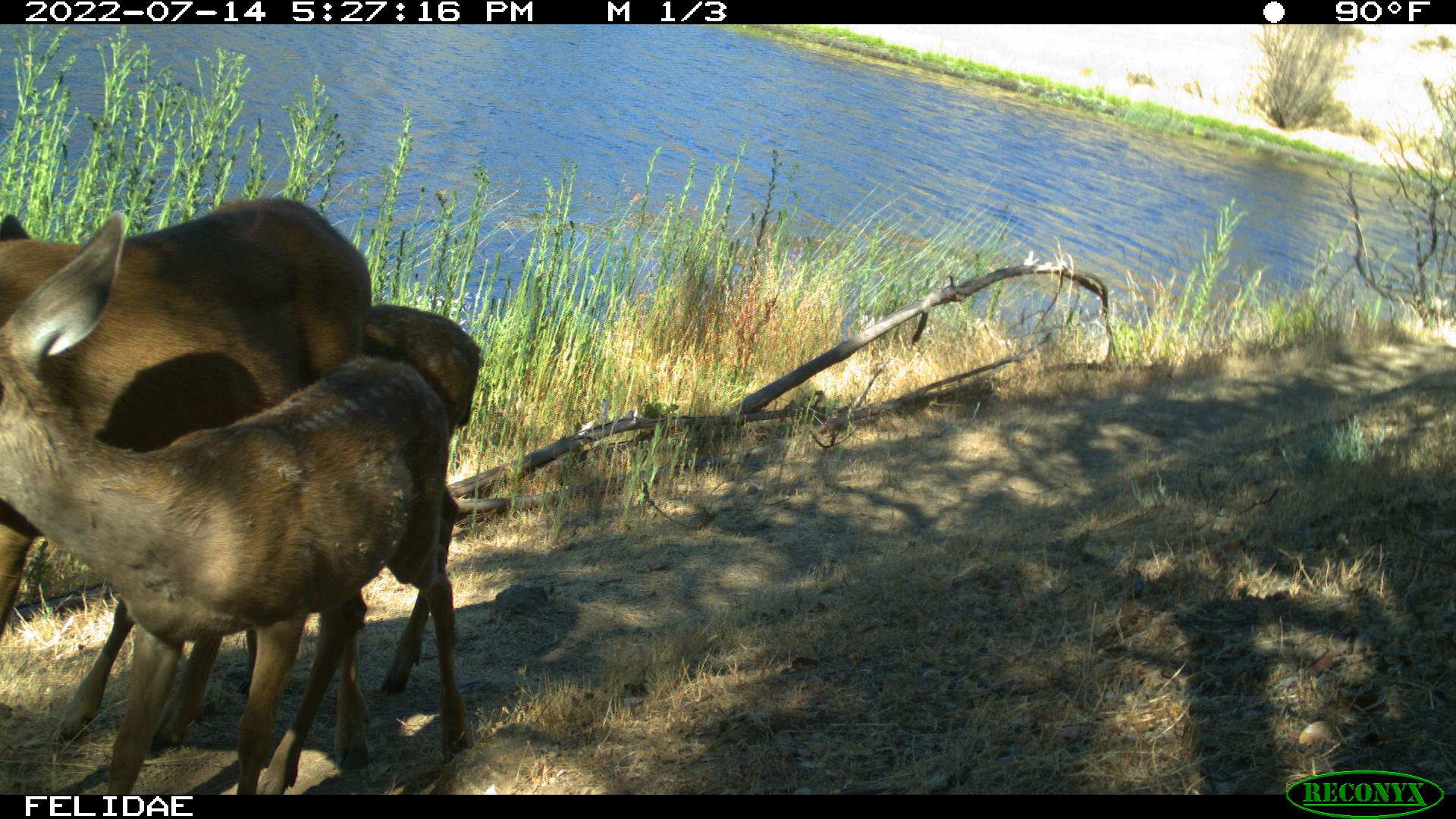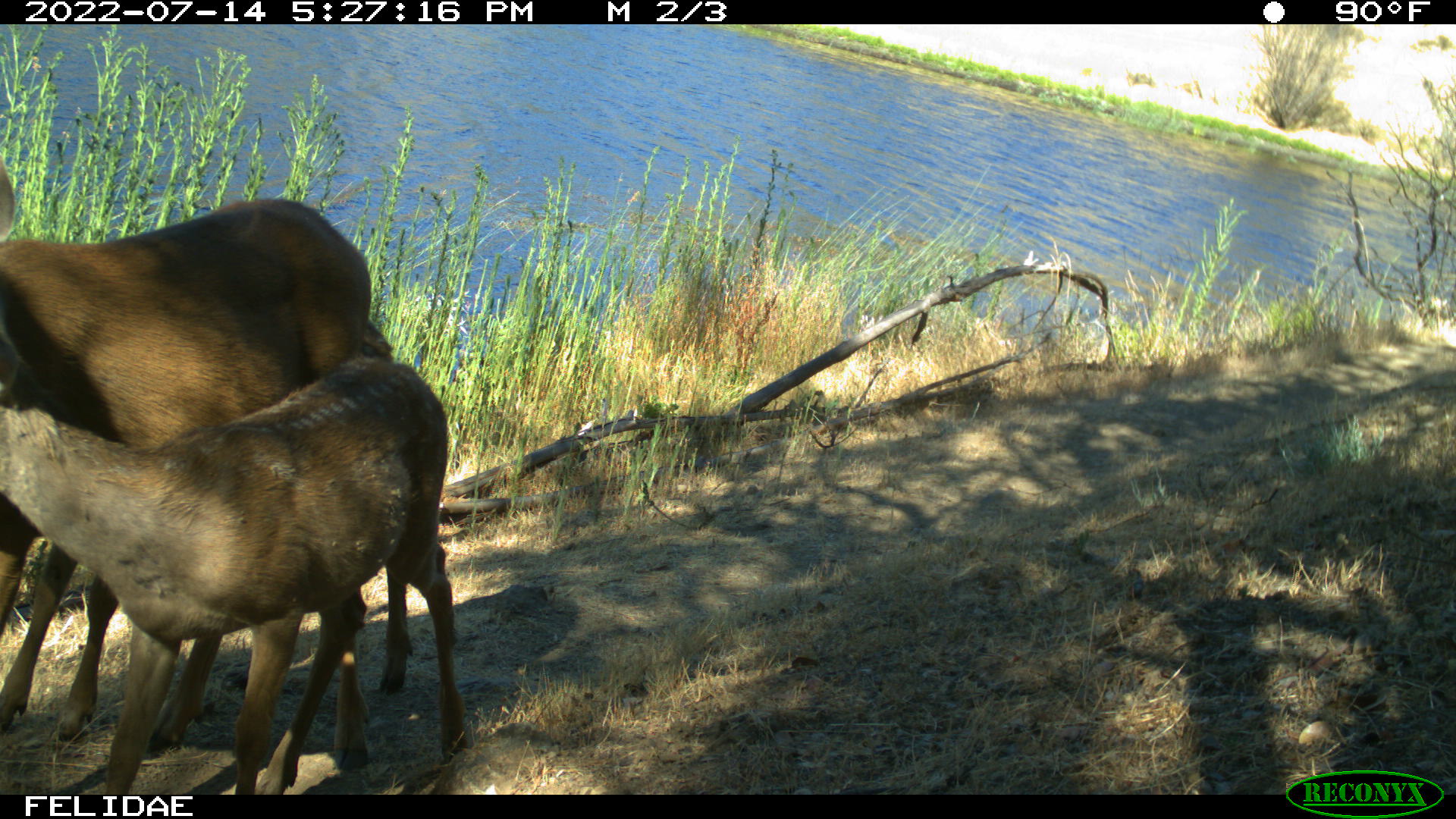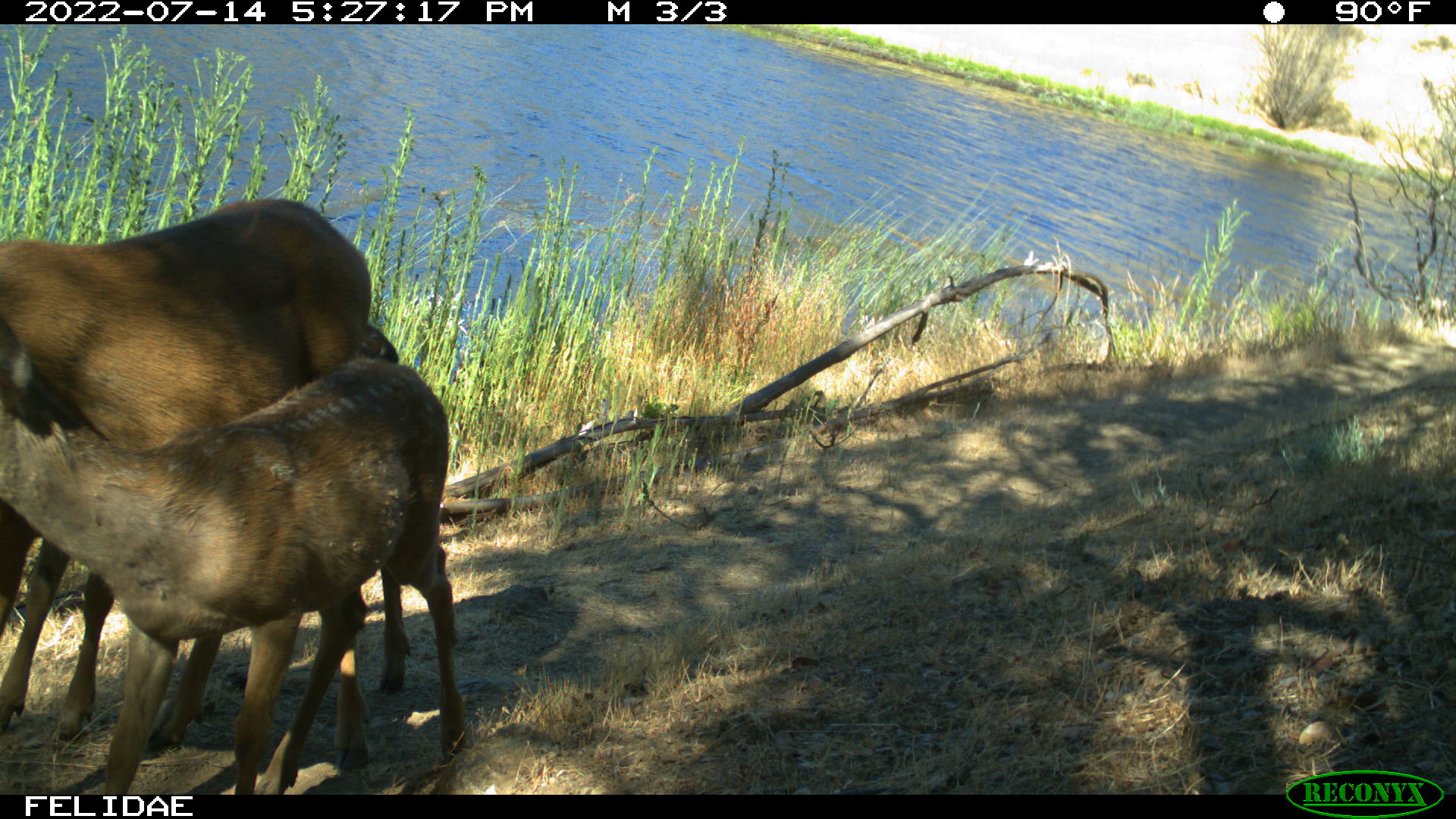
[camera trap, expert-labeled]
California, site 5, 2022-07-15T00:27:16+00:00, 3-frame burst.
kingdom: Animalia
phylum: Chordata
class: Mammalia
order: Artiodactyla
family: Cervidae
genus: Odocoileus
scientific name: Odocoileus hemionus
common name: mule deer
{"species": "mule deer (Odocoileus hemionus)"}